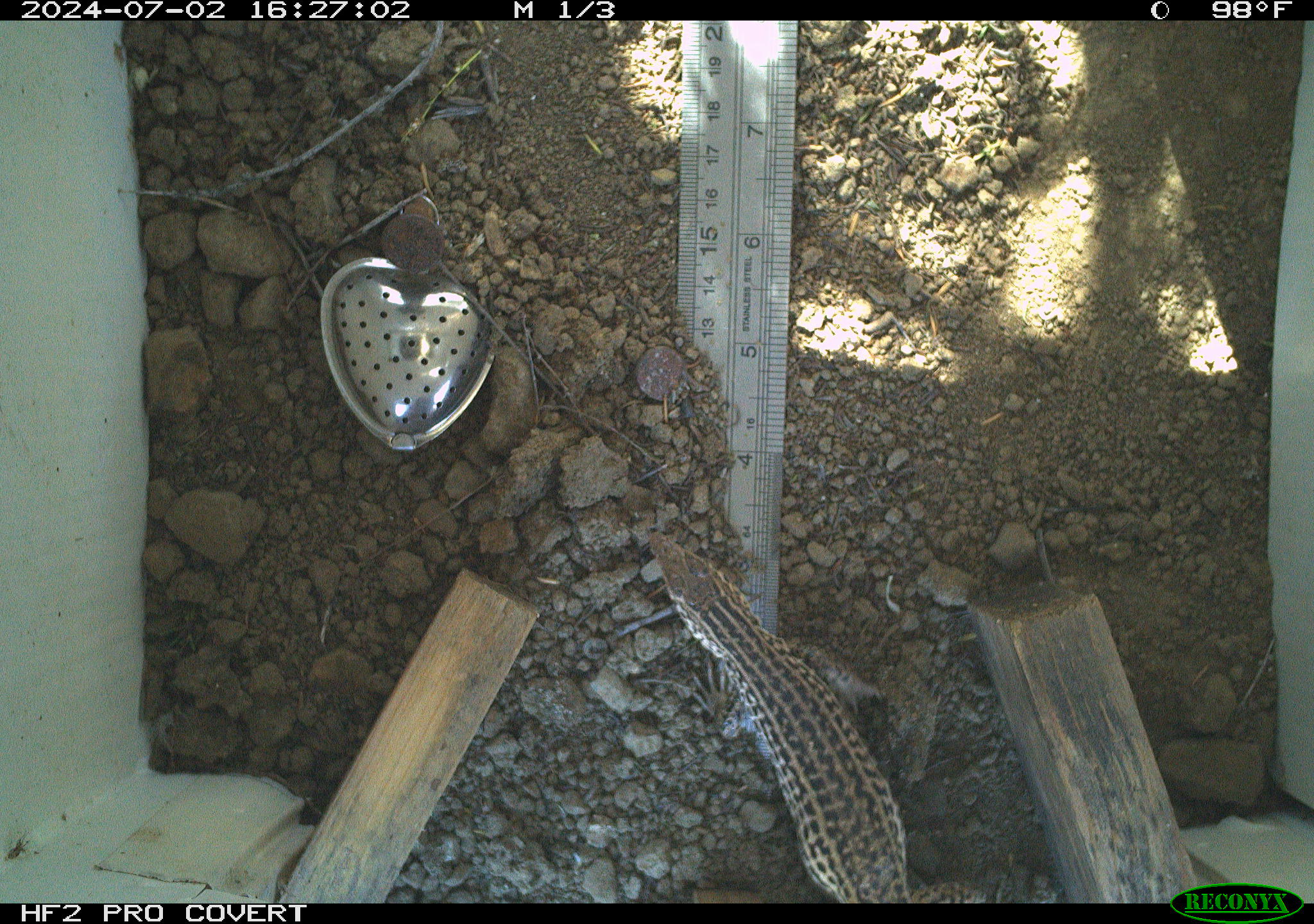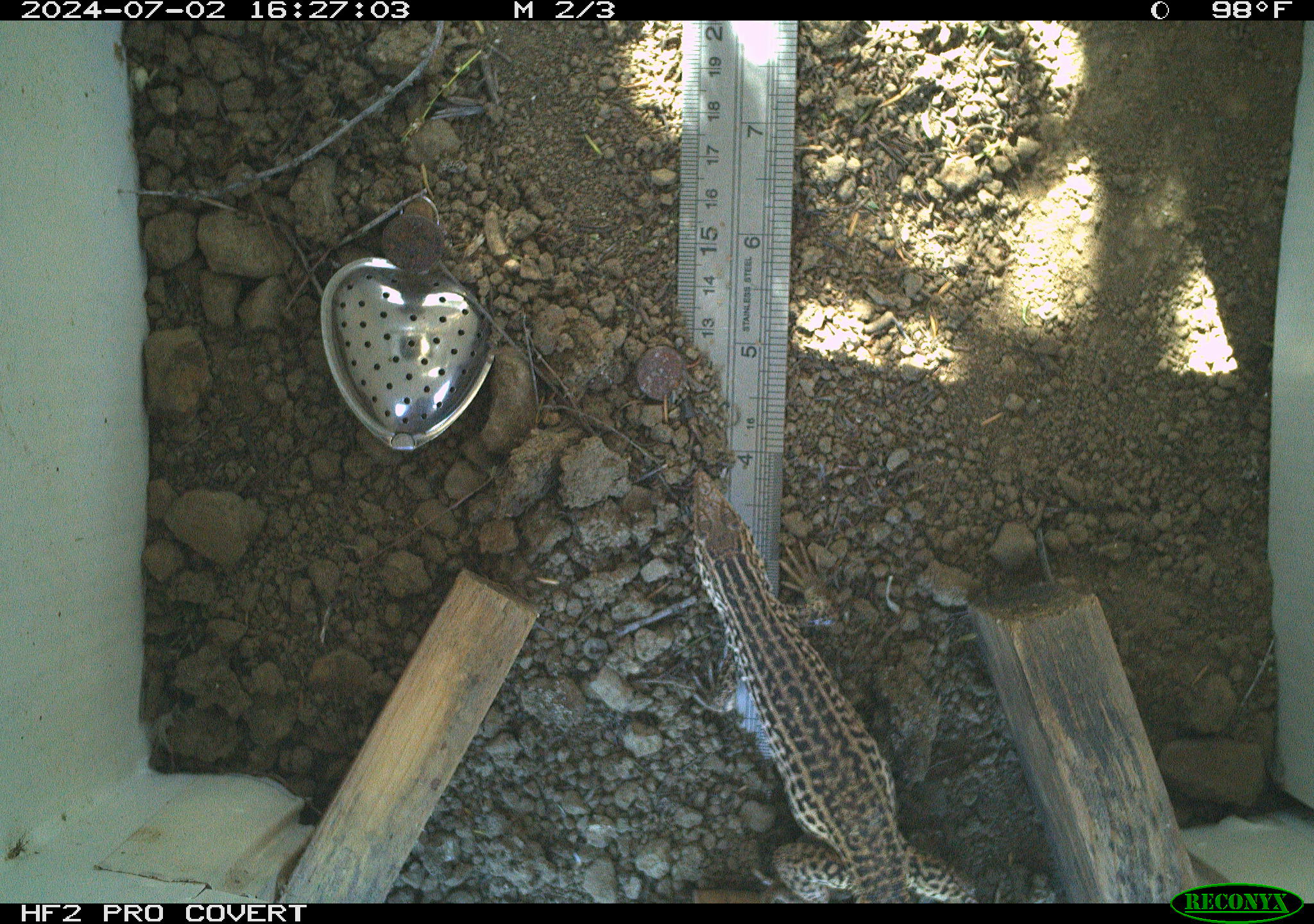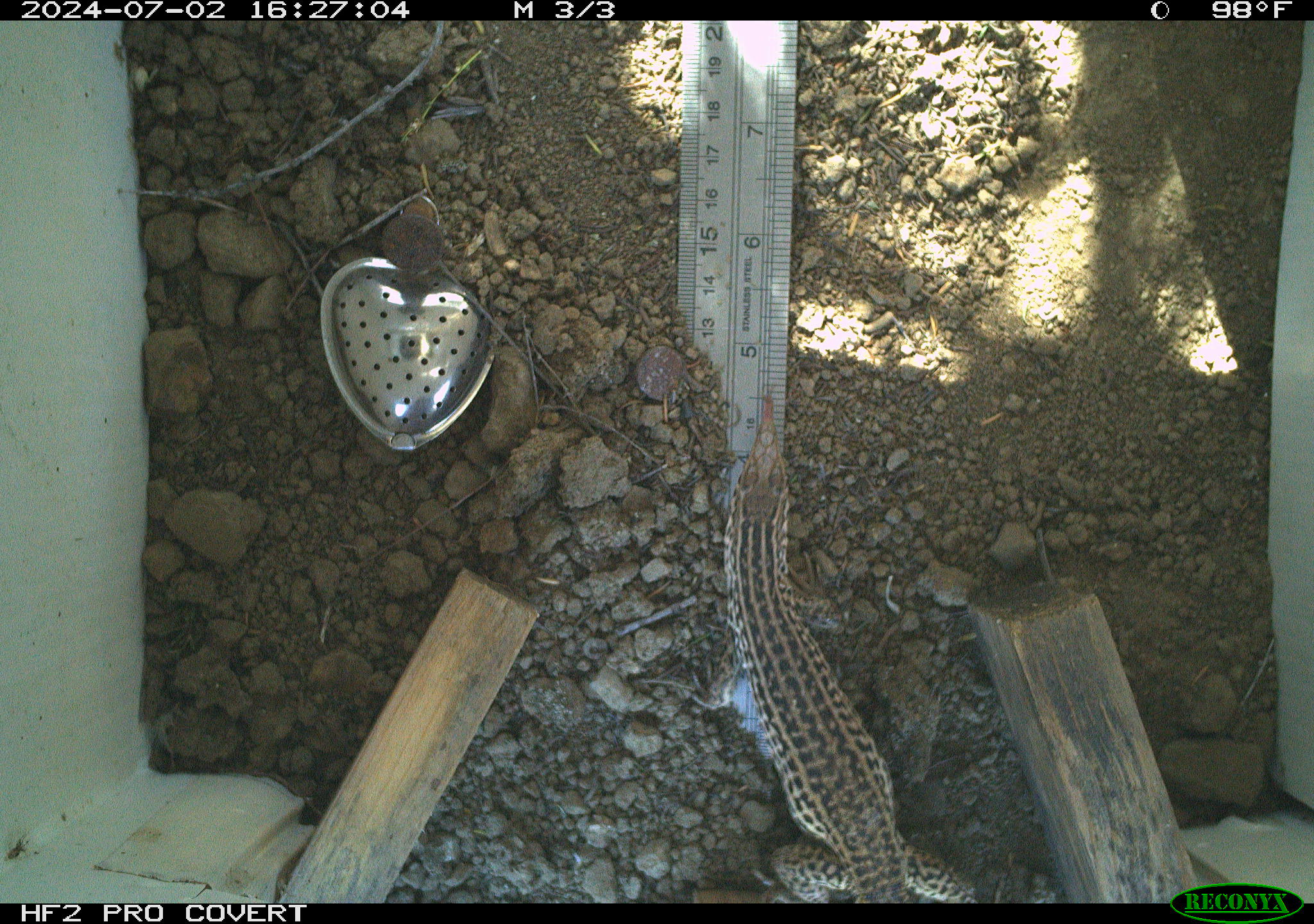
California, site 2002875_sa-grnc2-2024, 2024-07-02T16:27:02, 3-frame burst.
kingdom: Animalia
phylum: Chordata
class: Reptilia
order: Squamata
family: Teiidae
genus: Aspidoscelis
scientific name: Aspidoscelis tigris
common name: western whiptail